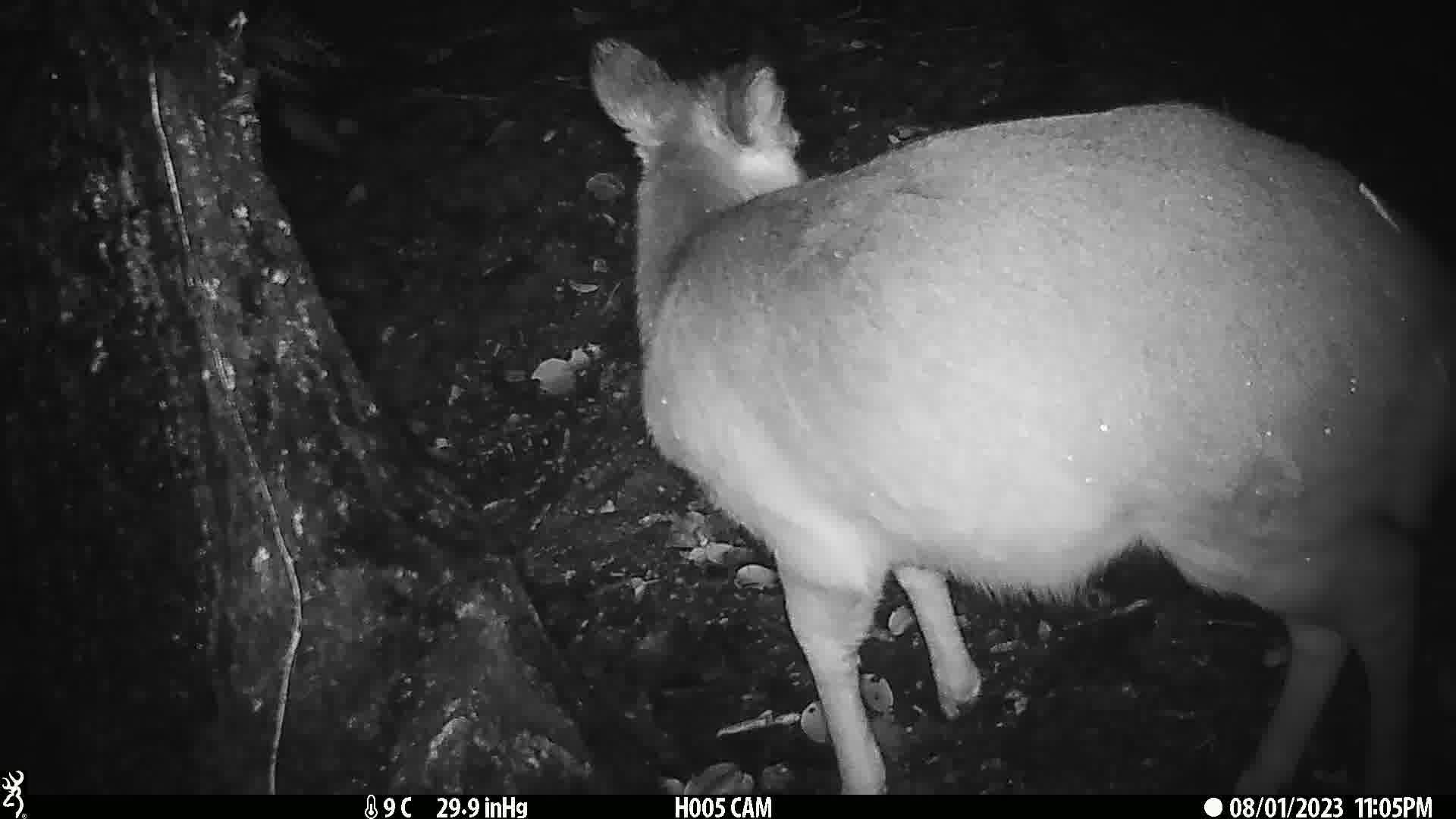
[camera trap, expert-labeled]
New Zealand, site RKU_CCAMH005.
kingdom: Animalia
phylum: Chordata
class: Mammalia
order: Artiodactyla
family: Cervidae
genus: Odocoileus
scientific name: Odocoileus virginianus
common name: white-tailed deer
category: white tailed deer